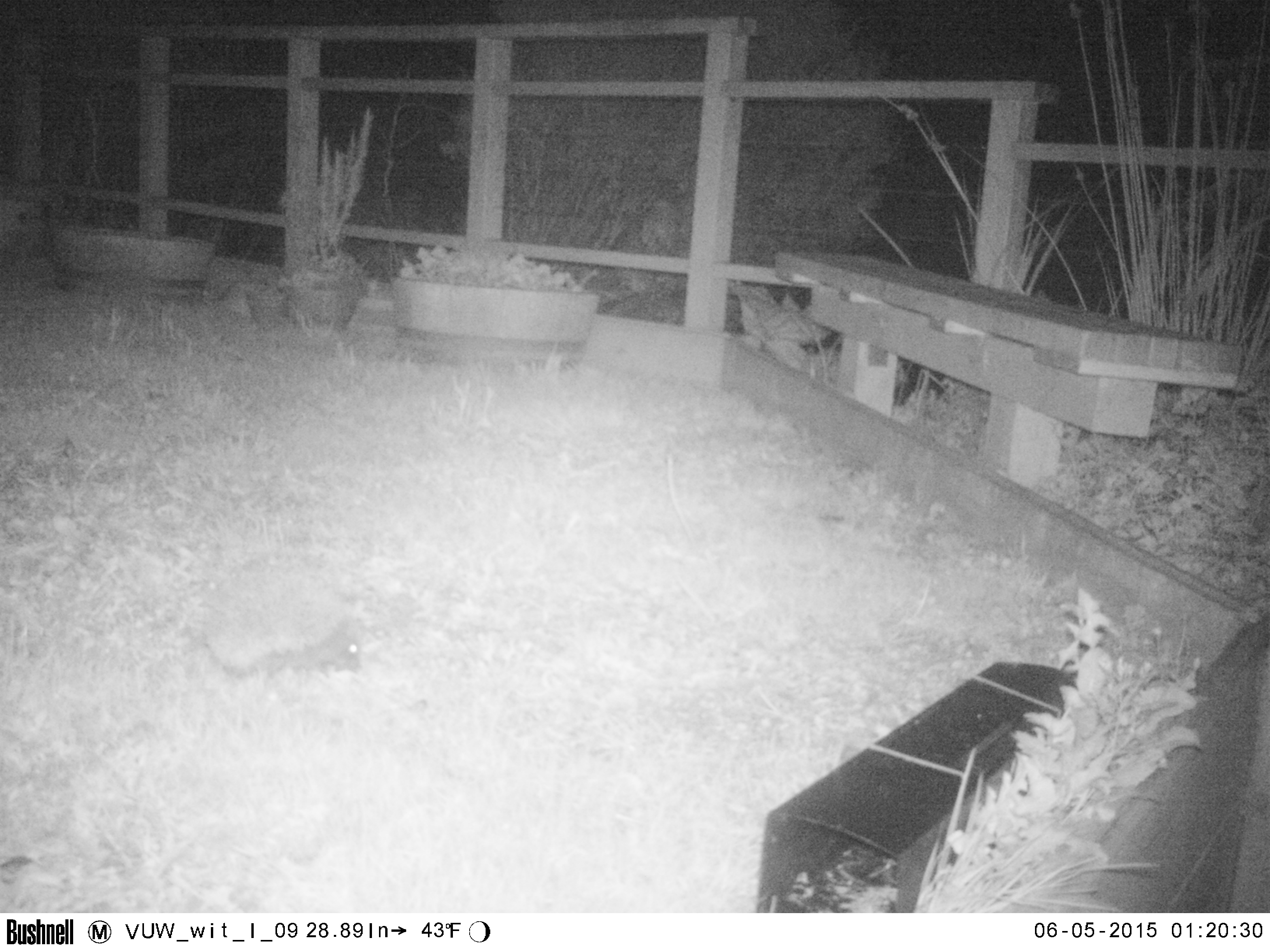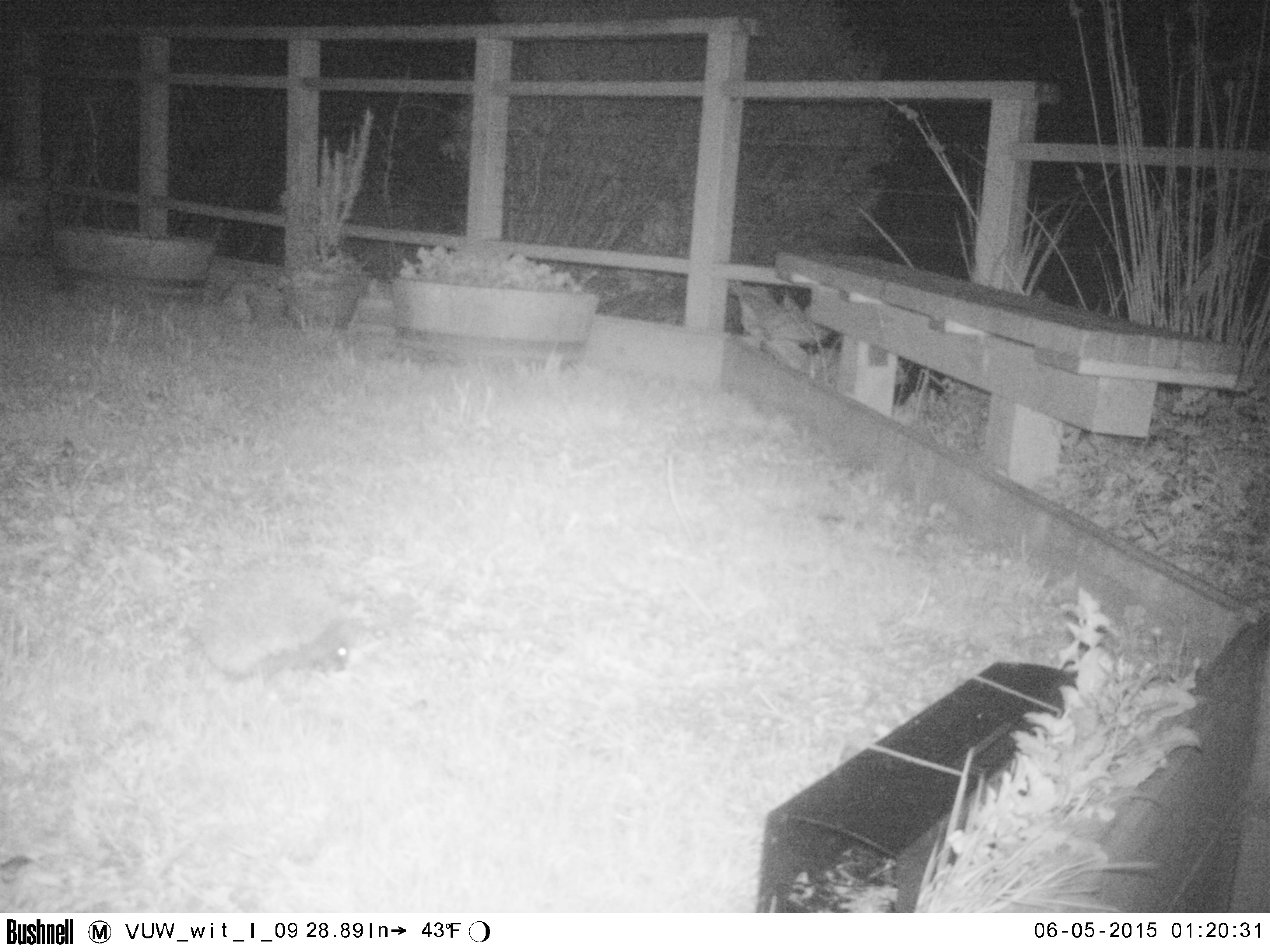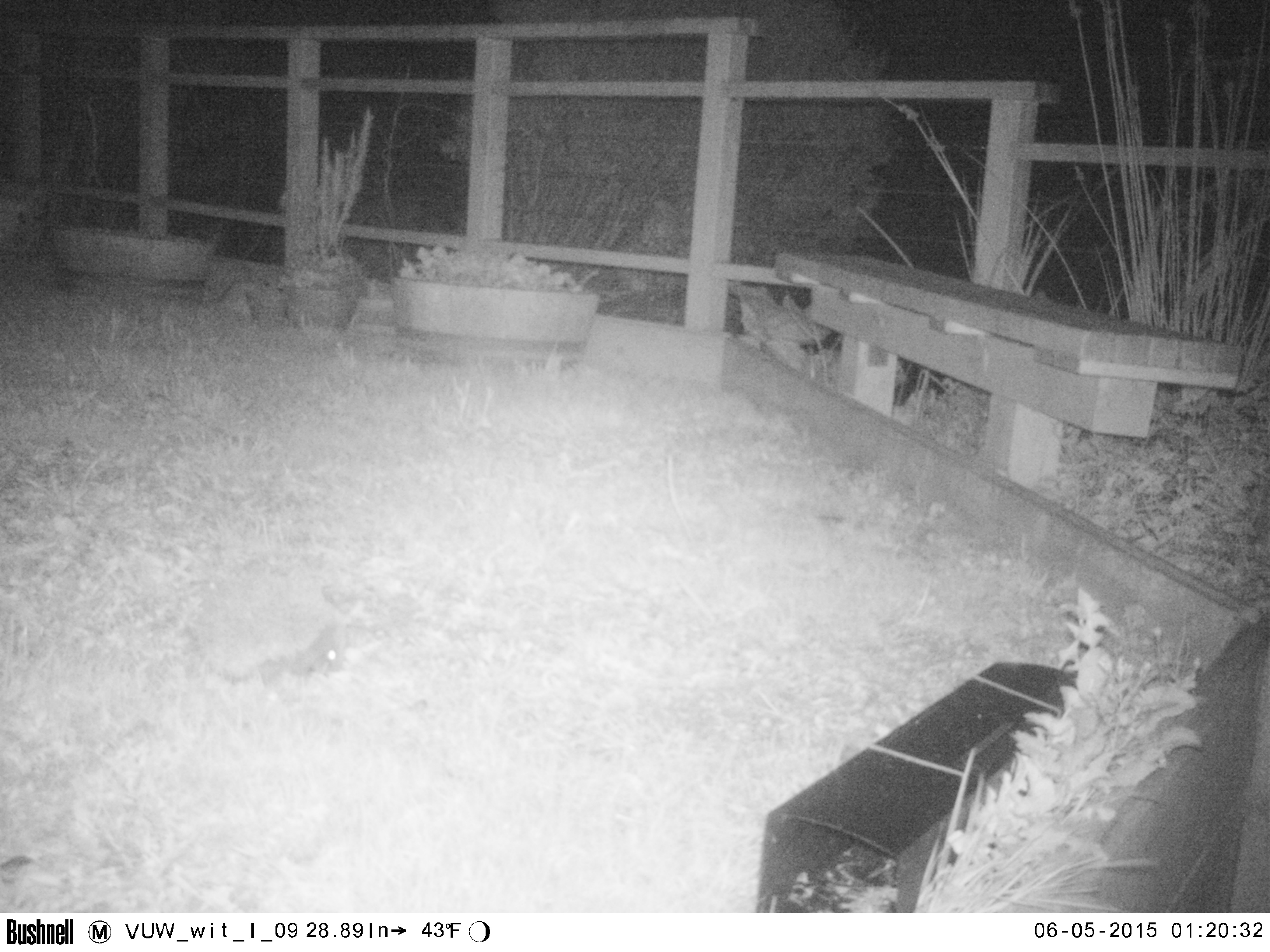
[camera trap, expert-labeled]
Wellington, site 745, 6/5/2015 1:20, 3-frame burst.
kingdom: Animalia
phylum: Chordata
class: Mammalia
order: Eulipotyphla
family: Erinaceidae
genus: Erinaceus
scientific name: Erinaceus europaeus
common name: hedgehog